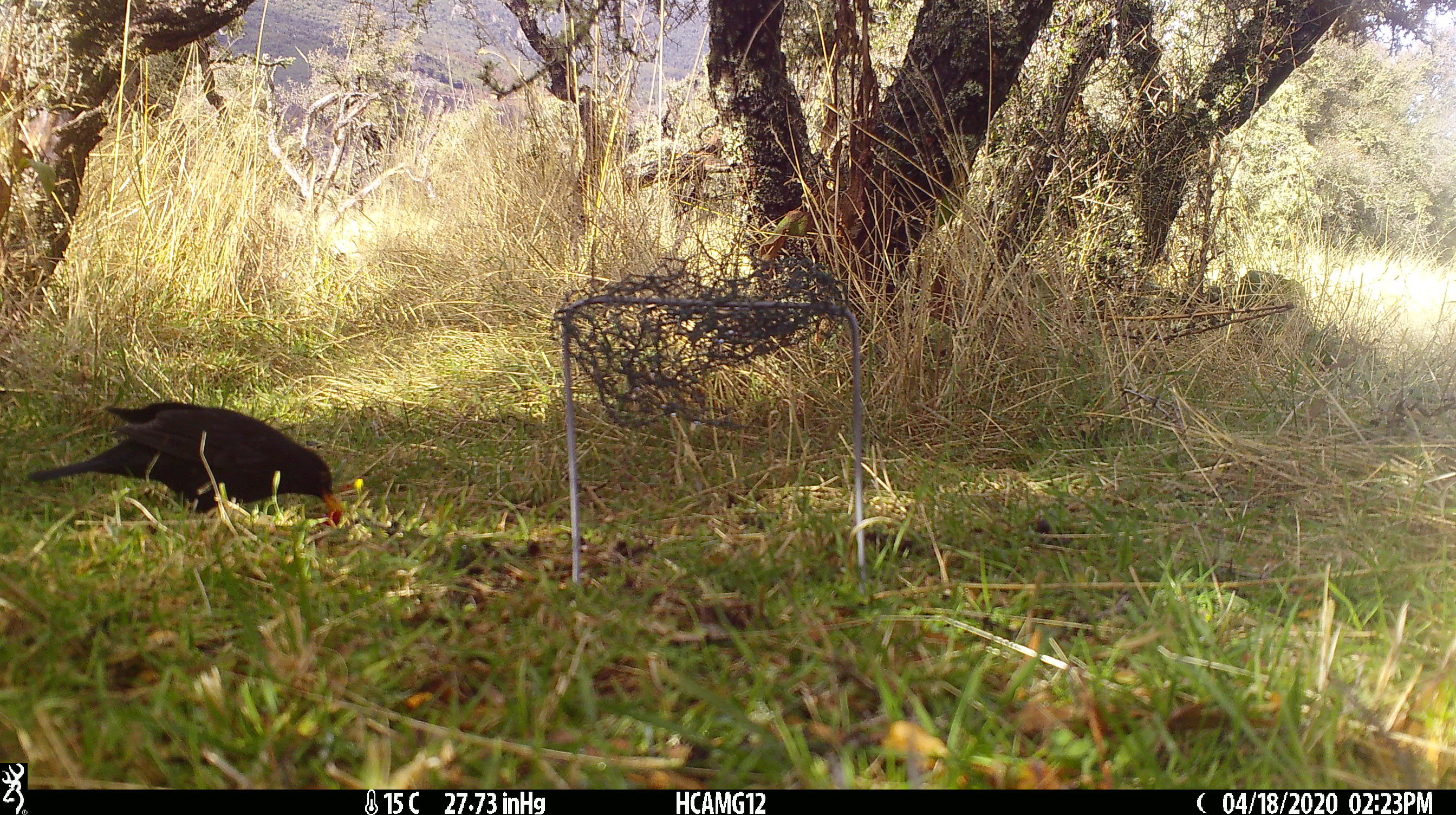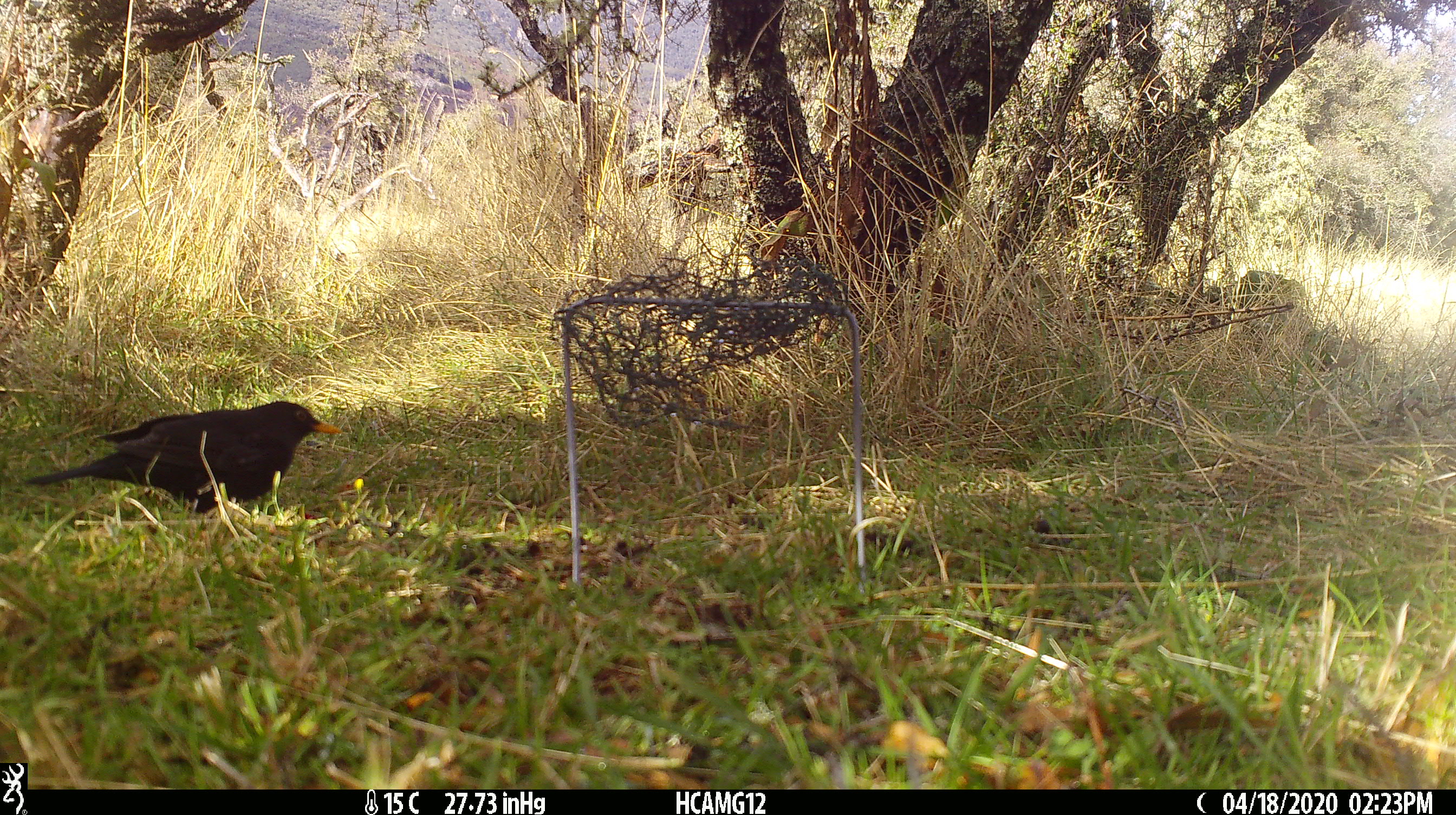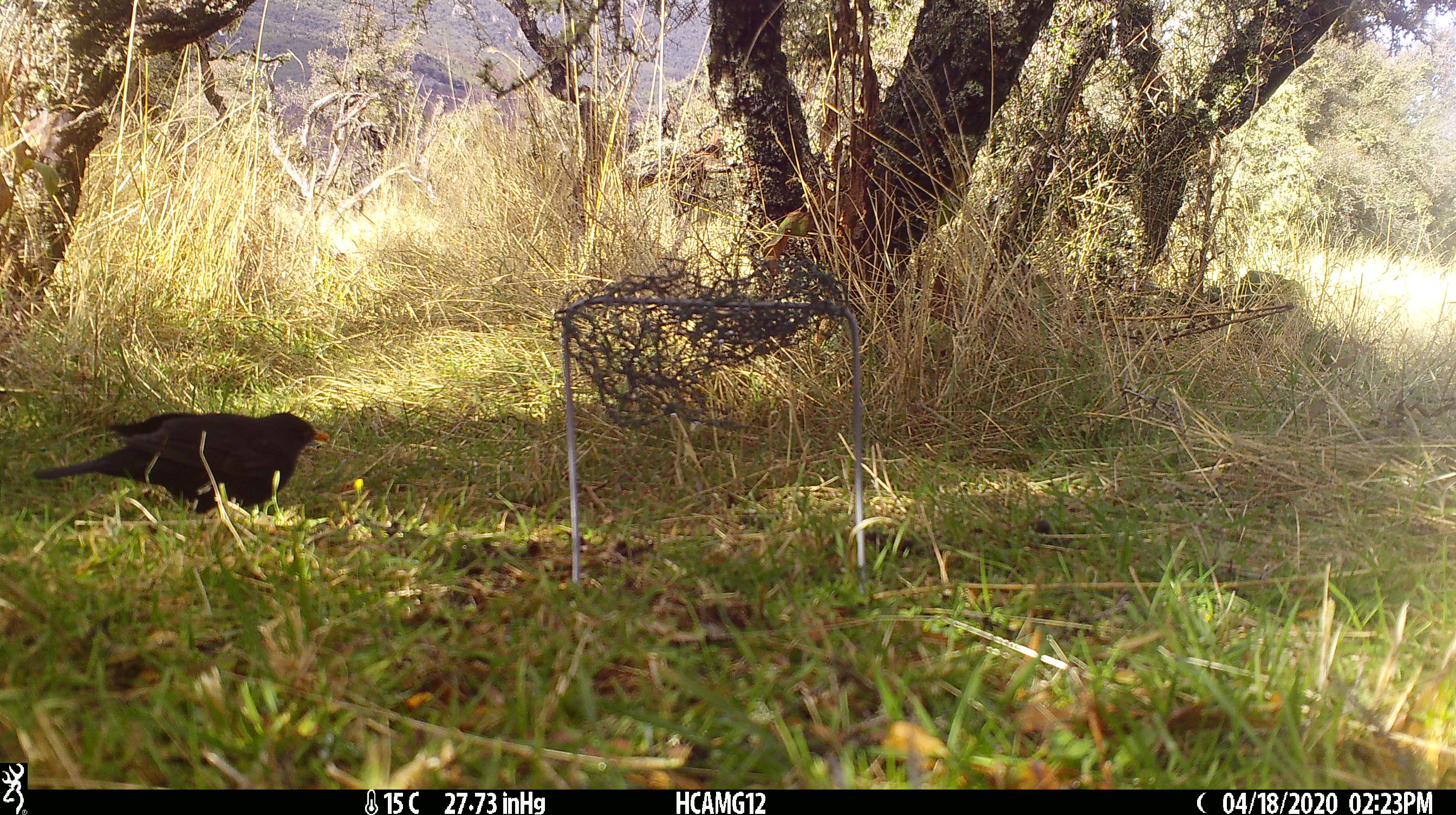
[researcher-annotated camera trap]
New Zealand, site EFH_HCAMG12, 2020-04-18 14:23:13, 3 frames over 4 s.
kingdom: Animalia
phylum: Chordata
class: Aves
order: Passeriformes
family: Turdidae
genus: Turdus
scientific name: Turdus merula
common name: eurasian blackbird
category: blackbird